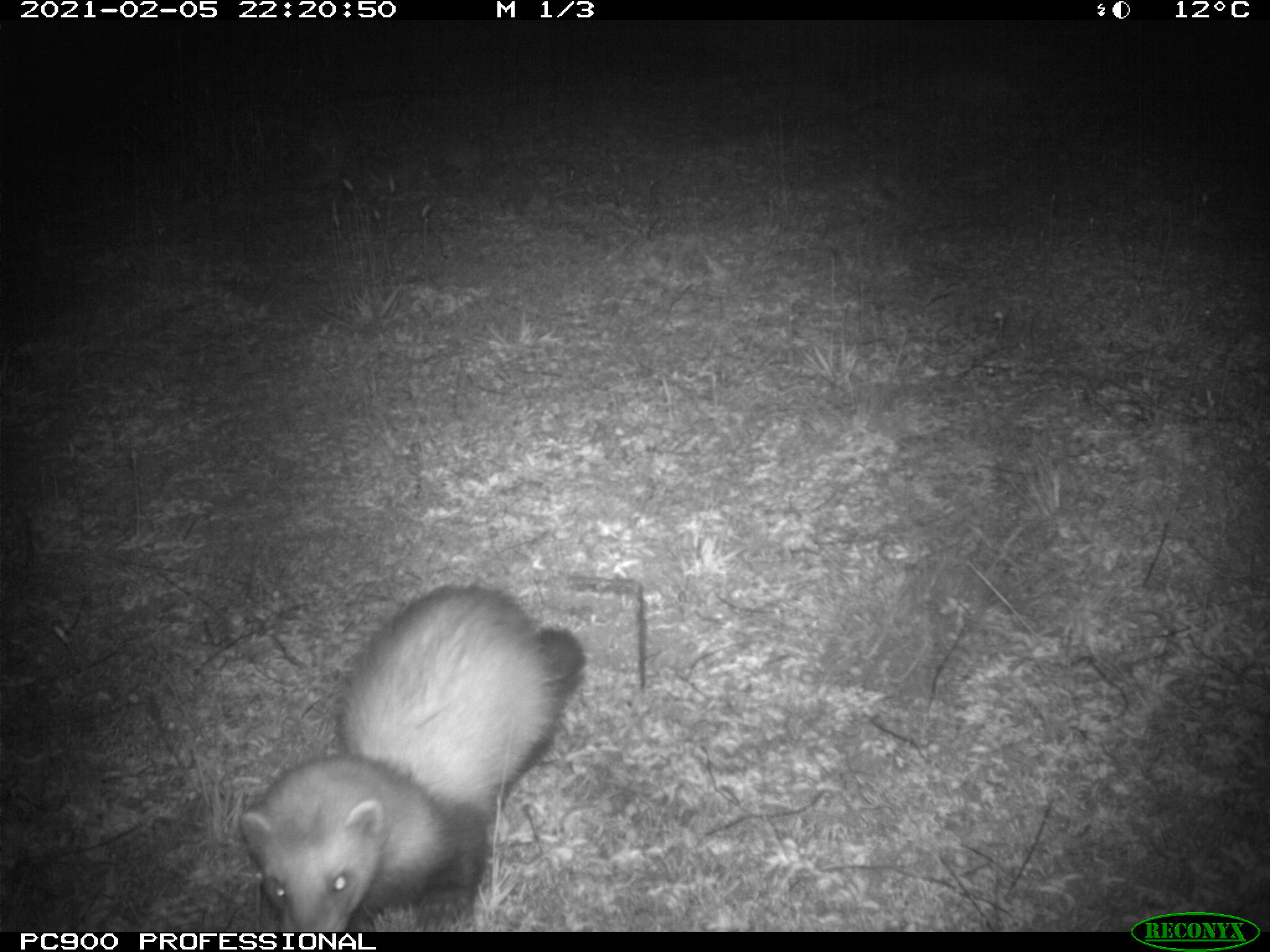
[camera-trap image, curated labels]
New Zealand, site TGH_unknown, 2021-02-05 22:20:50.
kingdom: Animalia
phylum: Chordata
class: Mammalia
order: Carnivora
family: Mustelidae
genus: Mustela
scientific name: Mustela furo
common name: ferret